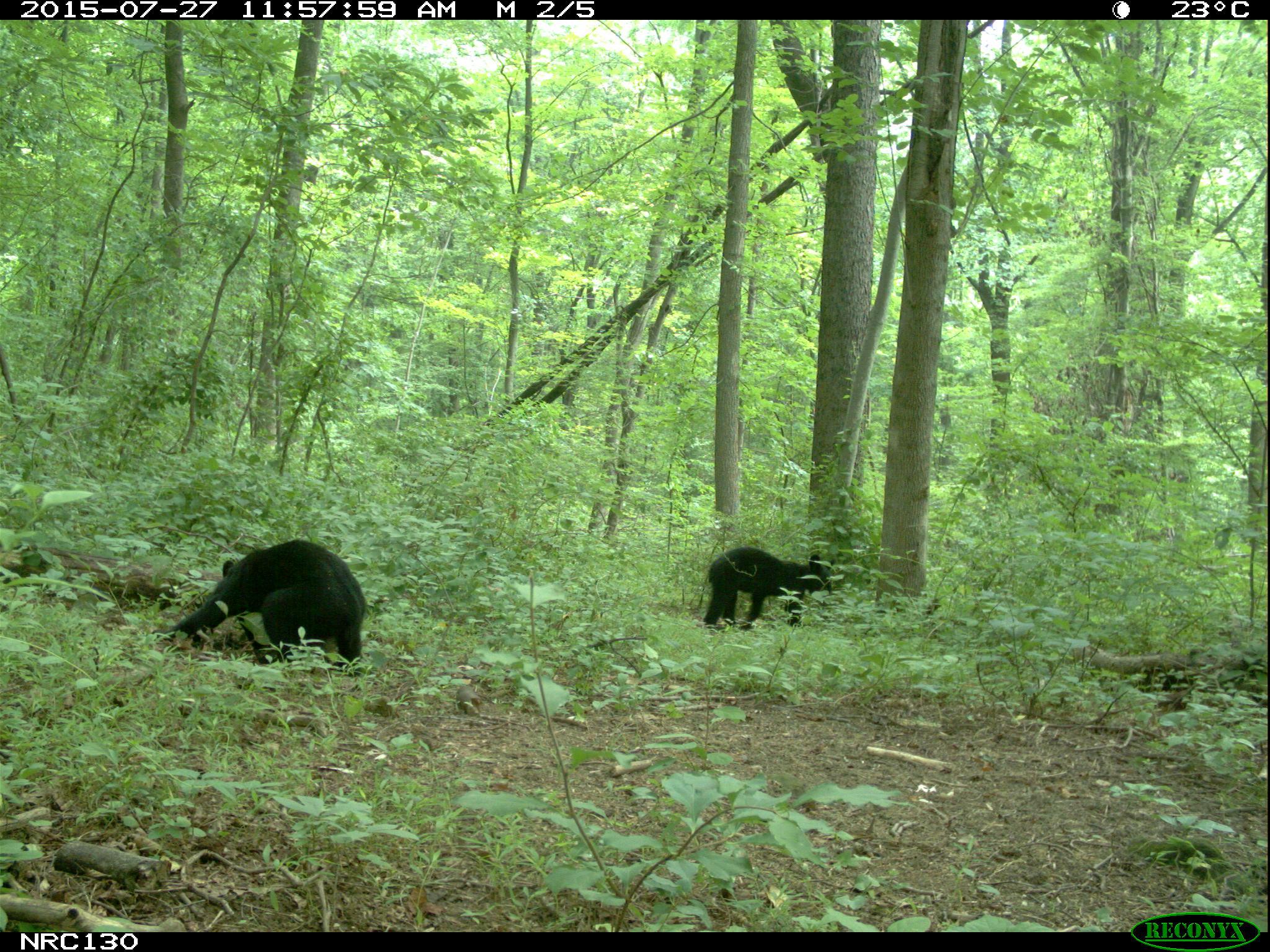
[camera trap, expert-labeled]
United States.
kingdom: Animalia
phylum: Chordata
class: Mammalia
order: Carnivora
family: Ursidae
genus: Ursus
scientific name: Ursus americanus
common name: american black bear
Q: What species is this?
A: American Black Bear (Ursus americanus).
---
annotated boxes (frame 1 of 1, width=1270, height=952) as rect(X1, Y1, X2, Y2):
American Black Bear: rect(155, 535, 368, 659); rect(701, 542, 829, 629)